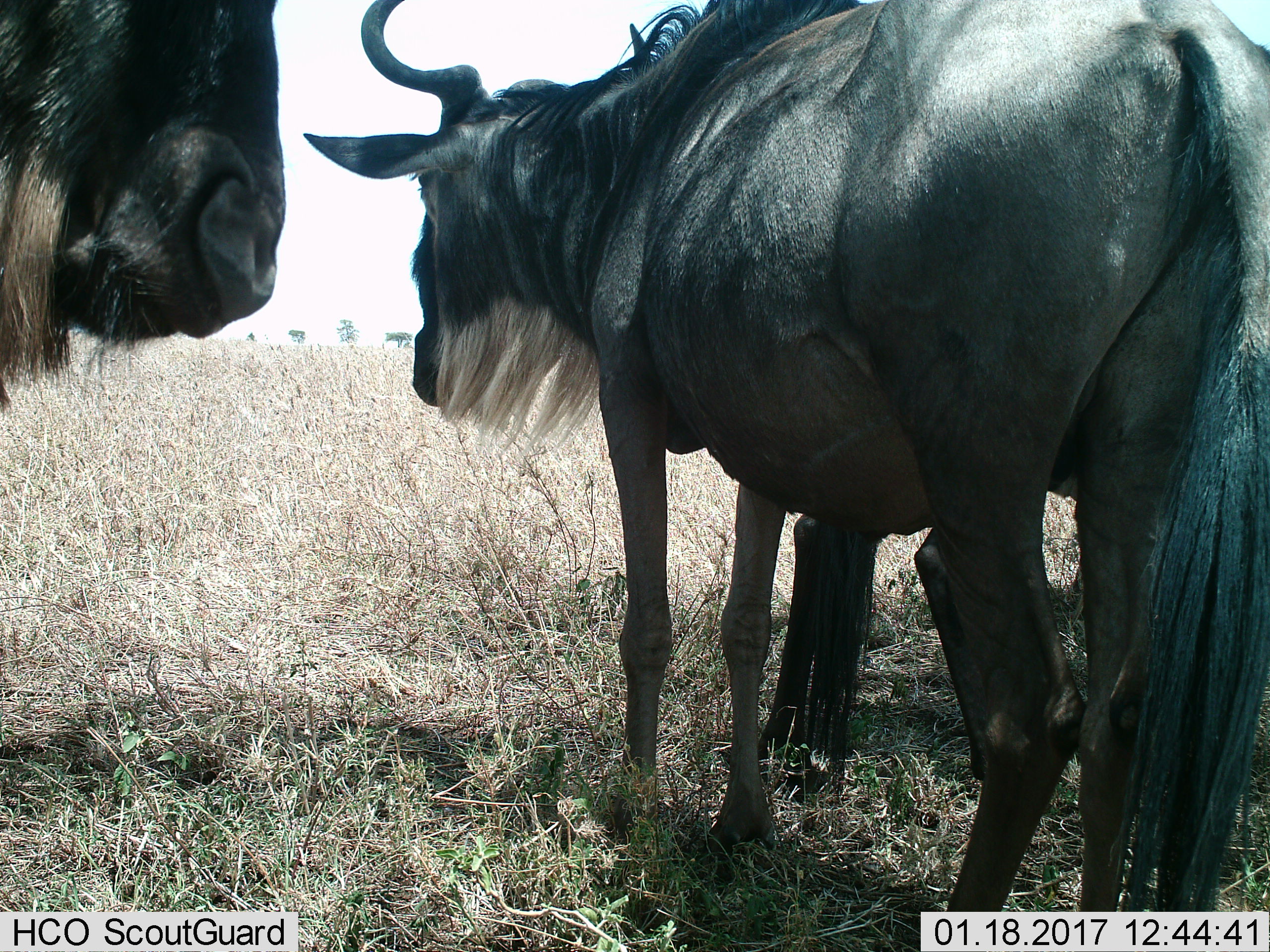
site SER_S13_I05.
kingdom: Animalia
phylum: Chordata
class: Mammalia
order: Artiodactyla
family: Bovidae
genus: Connochaetes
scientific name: Connochaetes taurinus taurinus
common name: blue wildebeest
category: wildebeestblue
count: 3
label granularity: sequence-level